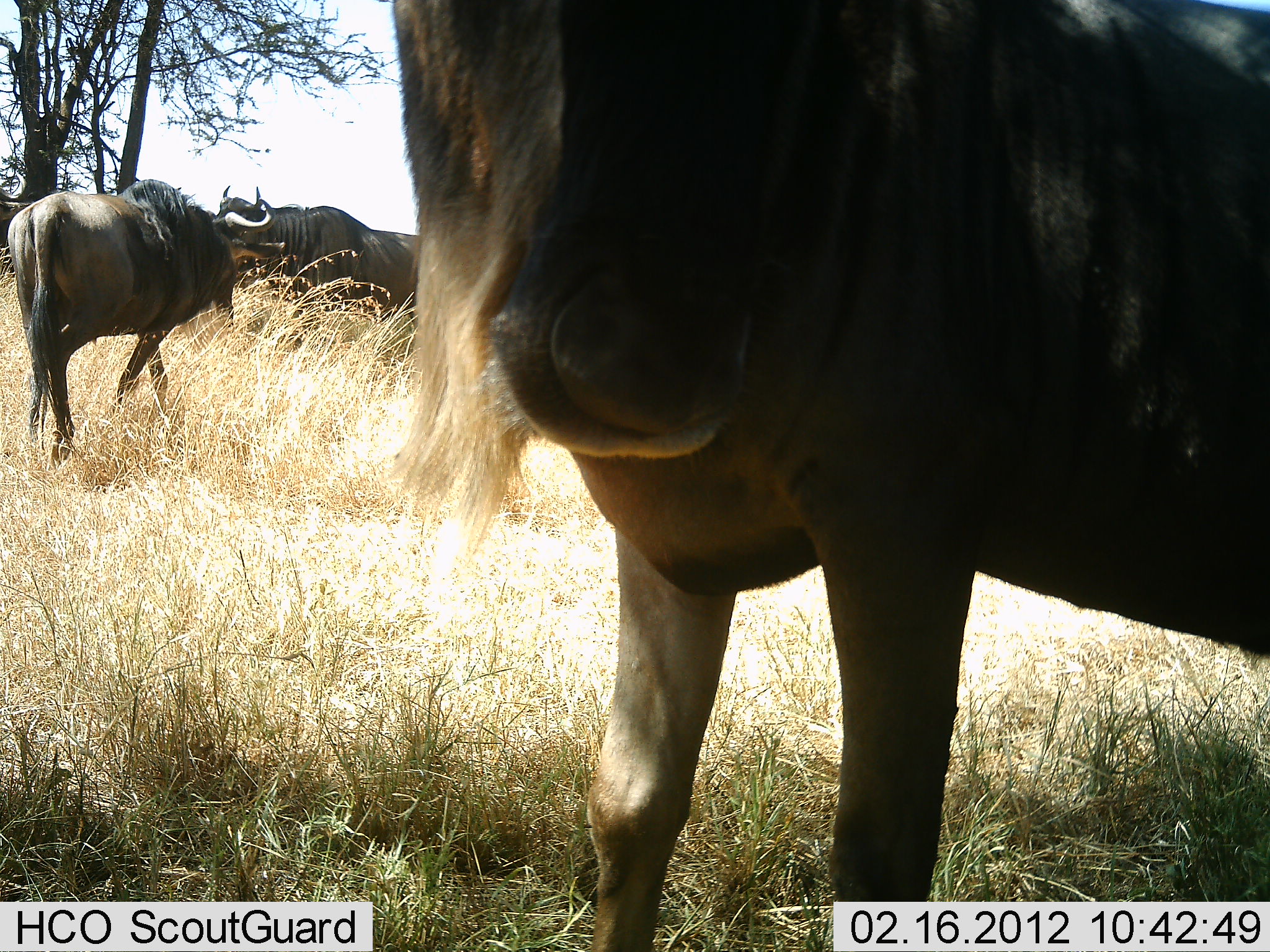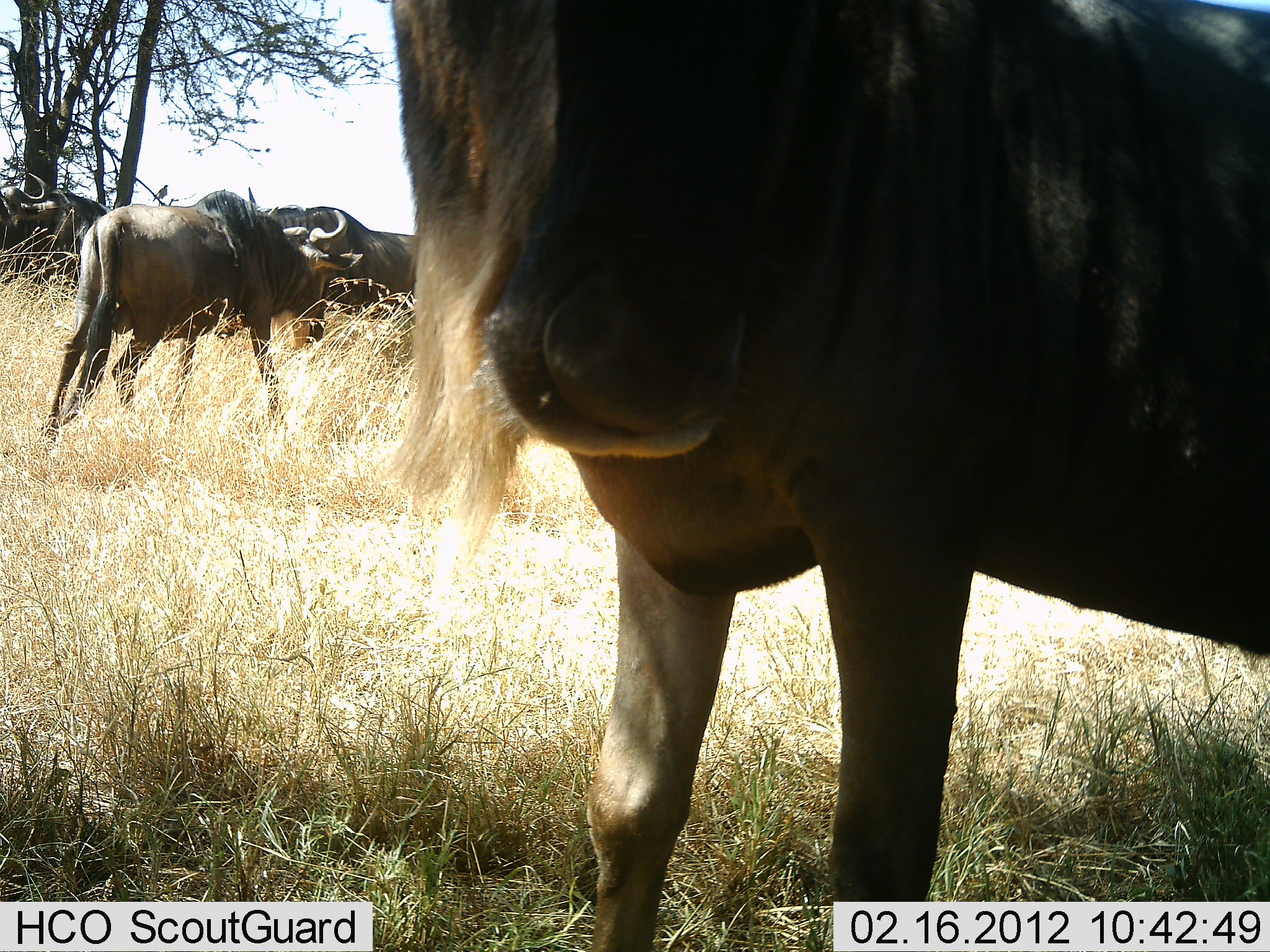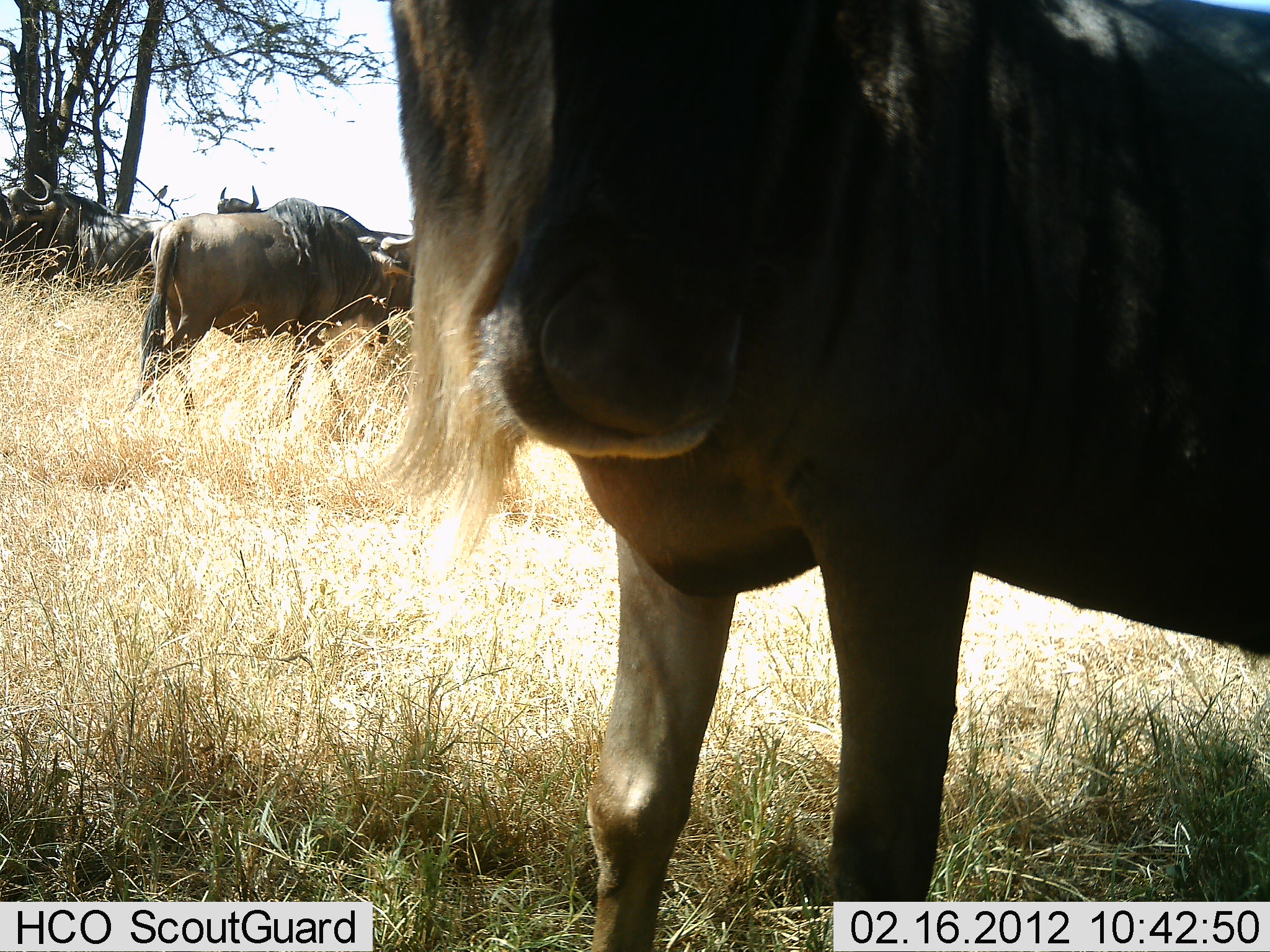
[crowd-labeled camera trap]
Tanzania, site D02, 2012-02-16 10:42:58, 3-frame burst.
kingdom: Animalia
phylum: Chordata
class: Mammalia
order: Artiodactyla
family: Bovidae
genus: Connochaetes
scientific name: Connochaetes taurinus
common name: blue wildebeest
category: wildebeest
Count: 4.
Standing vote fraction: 83%.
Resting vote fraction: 6%.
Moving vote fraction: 67%.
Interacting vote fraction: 0%.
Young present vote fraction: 0%.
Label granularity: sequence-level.